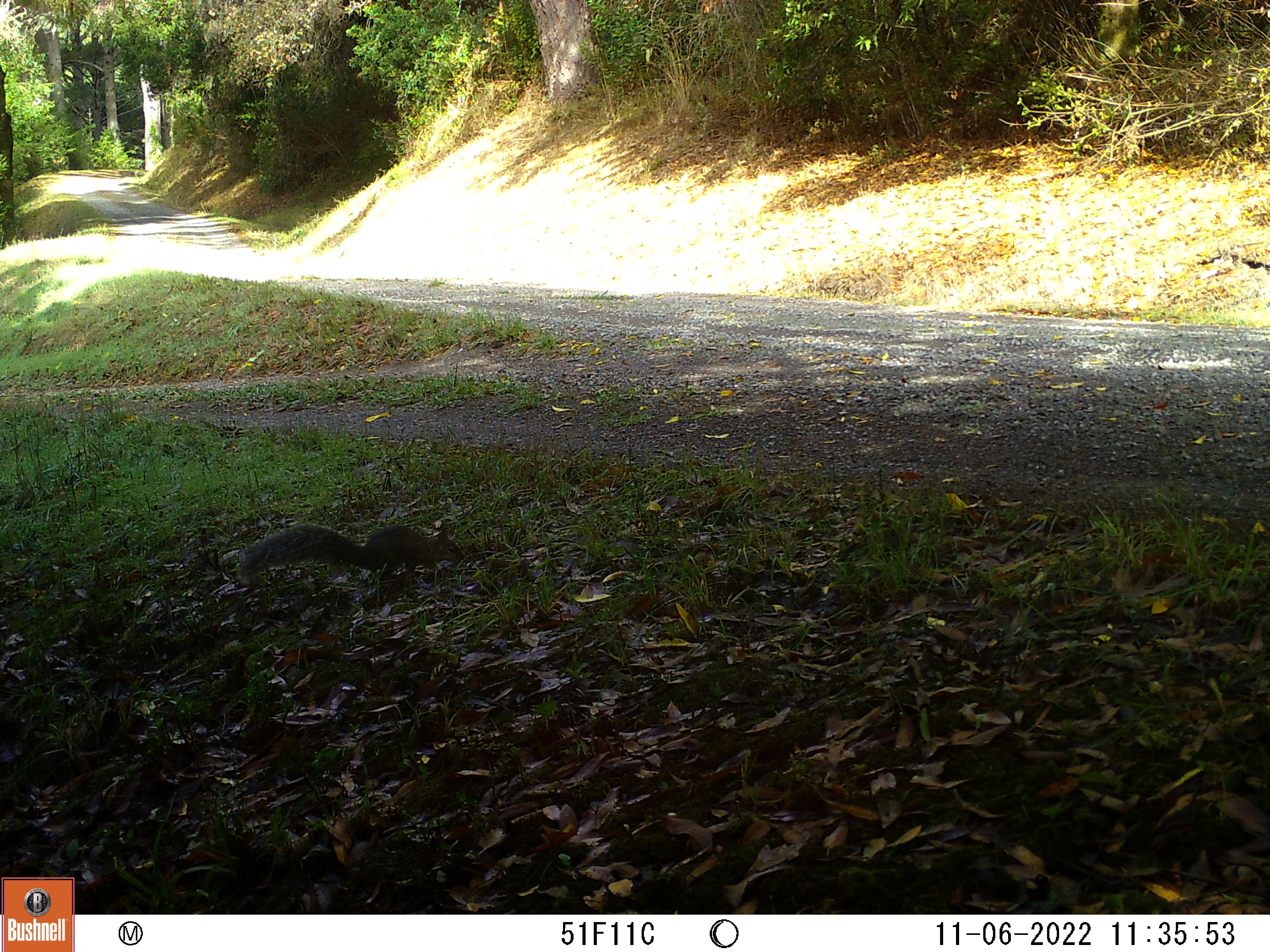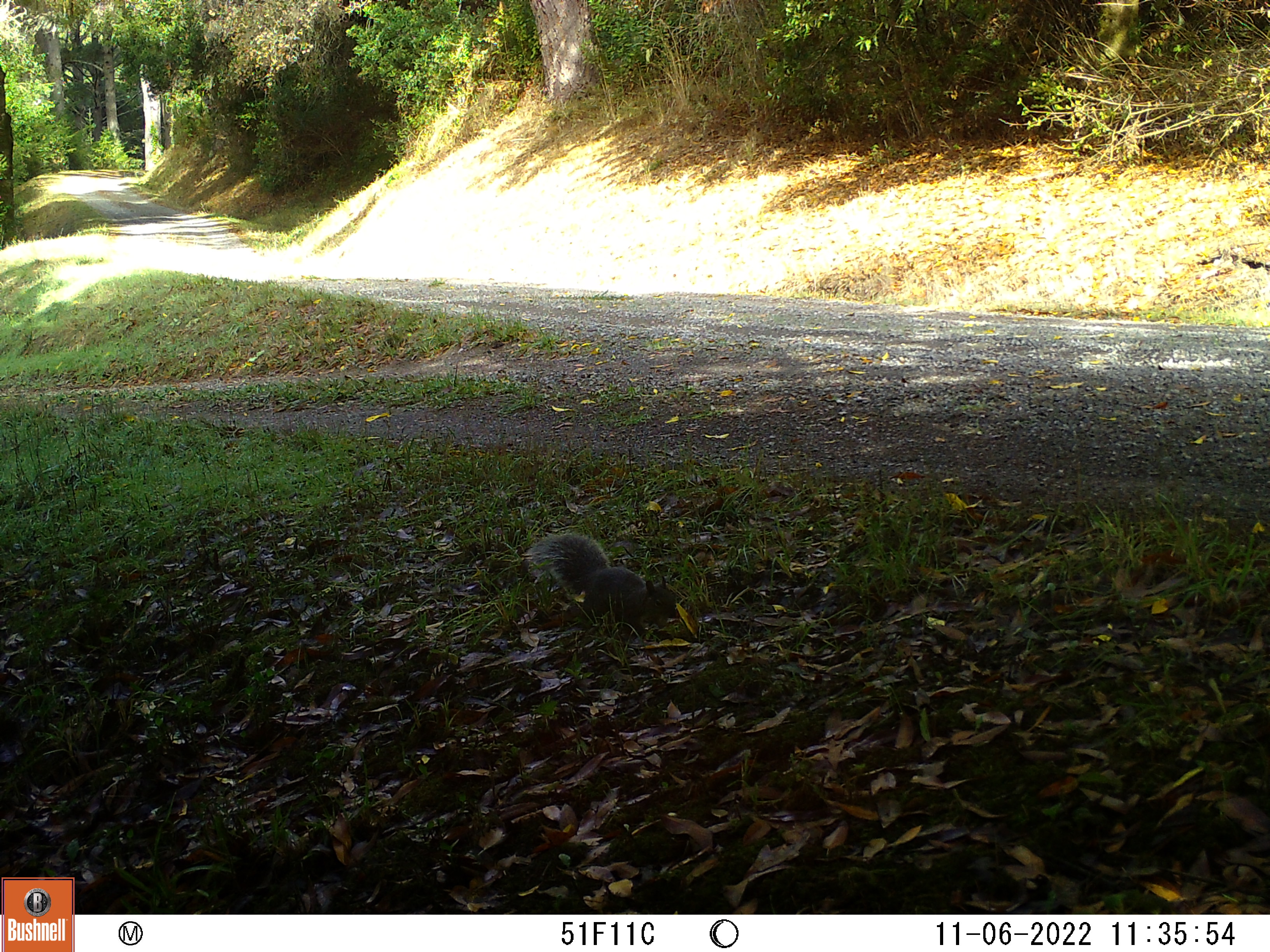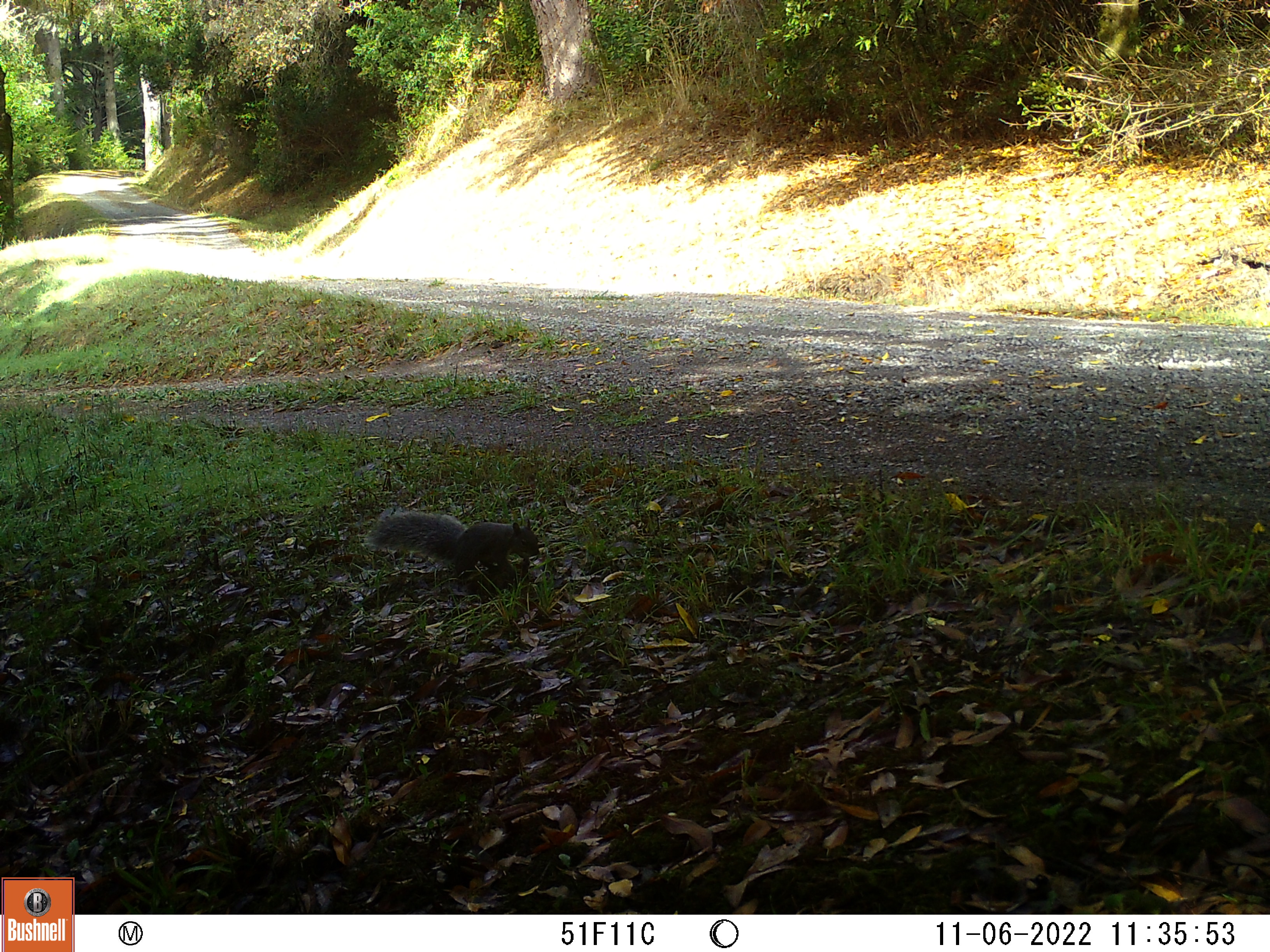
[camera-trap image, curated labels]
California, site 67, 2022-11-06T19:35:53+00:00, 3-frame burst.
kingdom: Animalia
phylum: Chordata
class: Mammalia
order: Rodentia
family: Sciuridae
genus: Sciurus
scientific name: Sciurus griseus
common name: western gray squirrel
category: western grey squirrel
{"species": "western grey squirrel (western gray squirrel) (Sciurus griseus)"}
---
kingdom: Animalia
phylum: Chordata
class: Mammalia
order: Rodentia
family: Sciuridae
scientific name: Sciuridae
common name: squirrel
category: unknown squirrel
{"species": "unknown squirrel (squirrel) (Sciuridae)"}